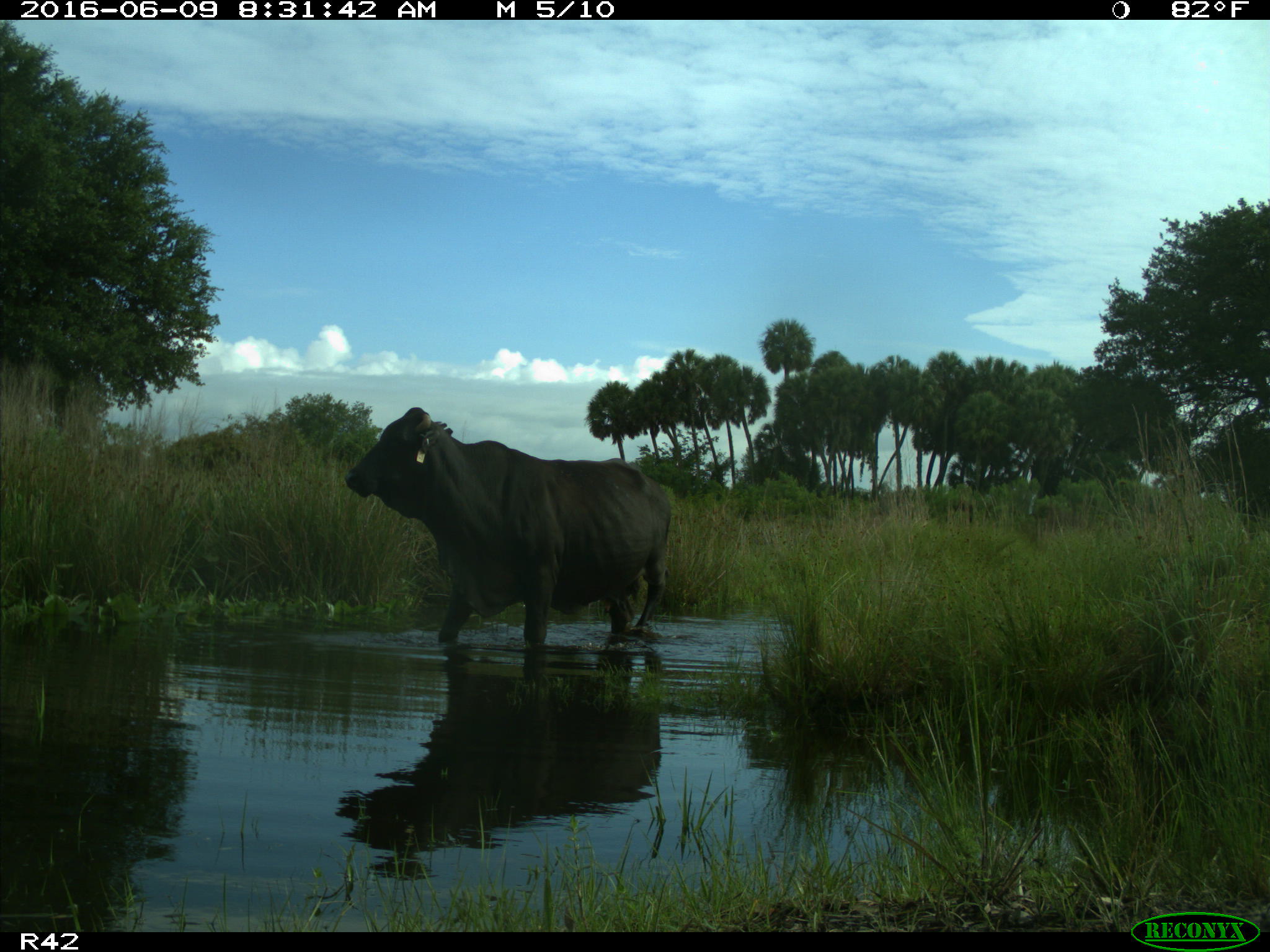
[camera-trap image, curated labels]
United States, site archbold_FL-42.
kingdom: Animalia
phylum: Chordata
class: Mammalia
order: Artiodactyla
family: Bovidae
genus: Bos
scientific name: Bos taurus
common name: domestic cow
Bos taurus (domestic cow).